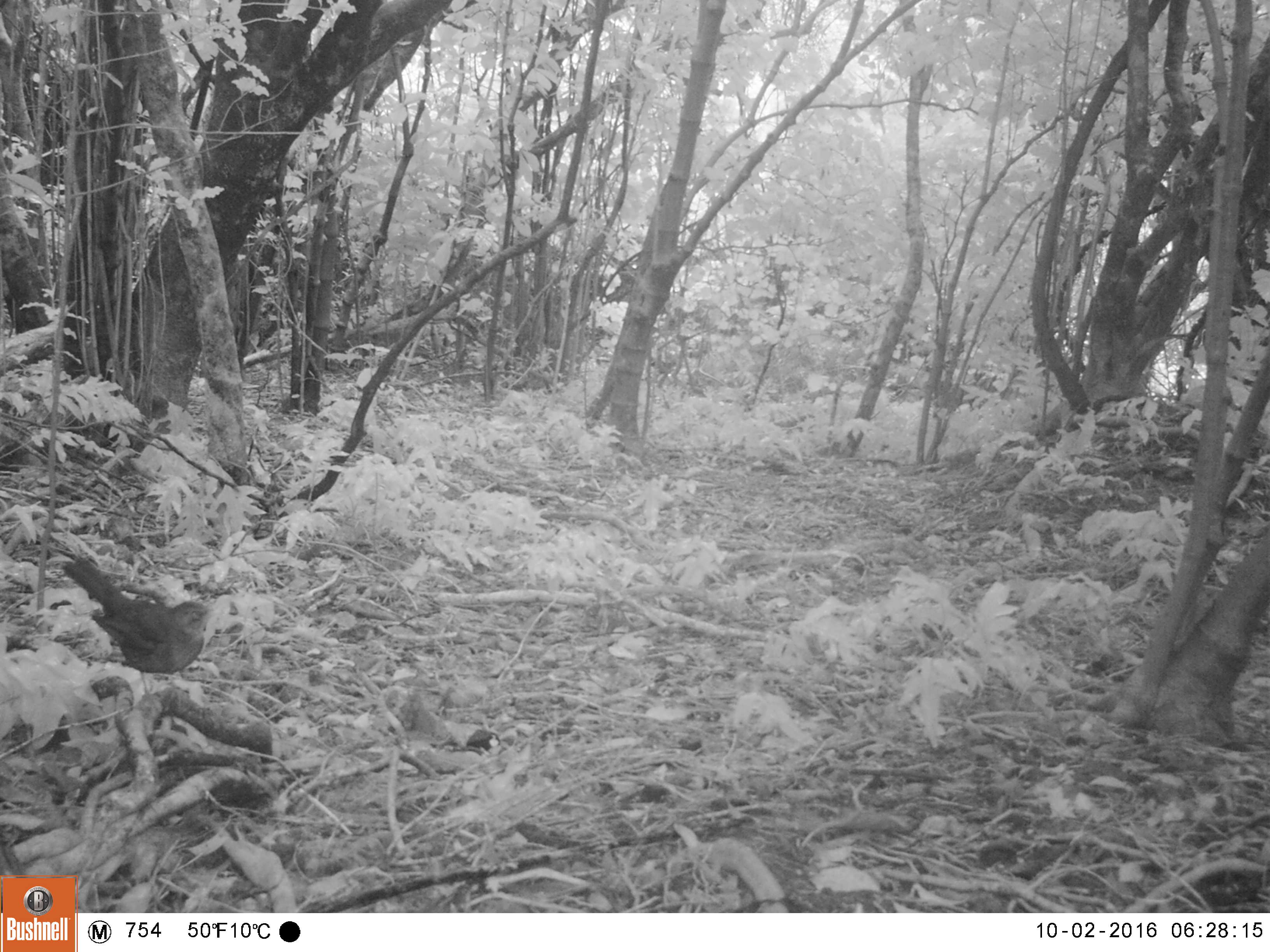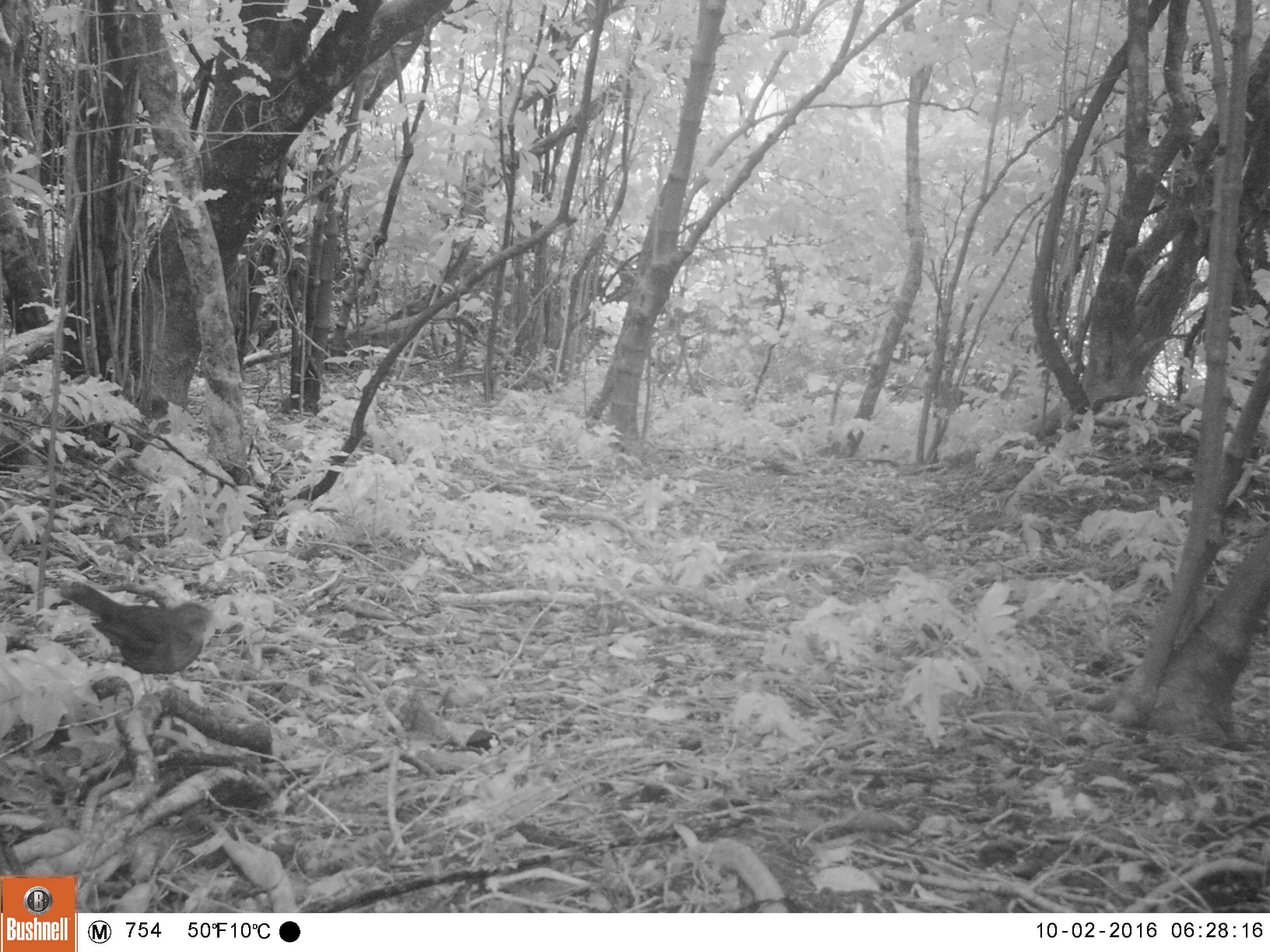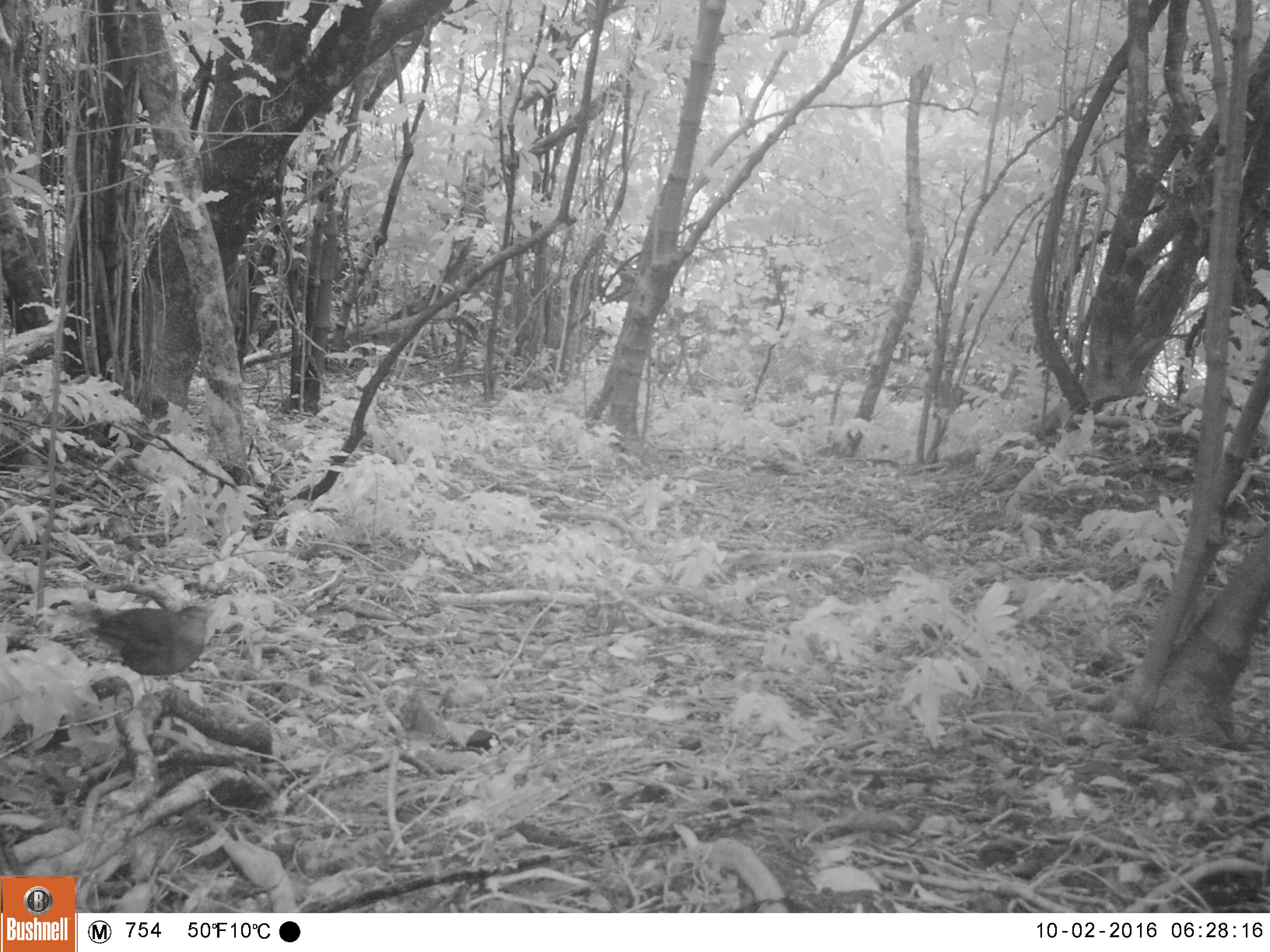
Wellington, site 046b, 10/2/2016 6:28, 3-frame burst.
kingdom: Animalia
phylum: Chordata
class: Aves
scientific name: Aves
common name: bird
Bird (Aves).